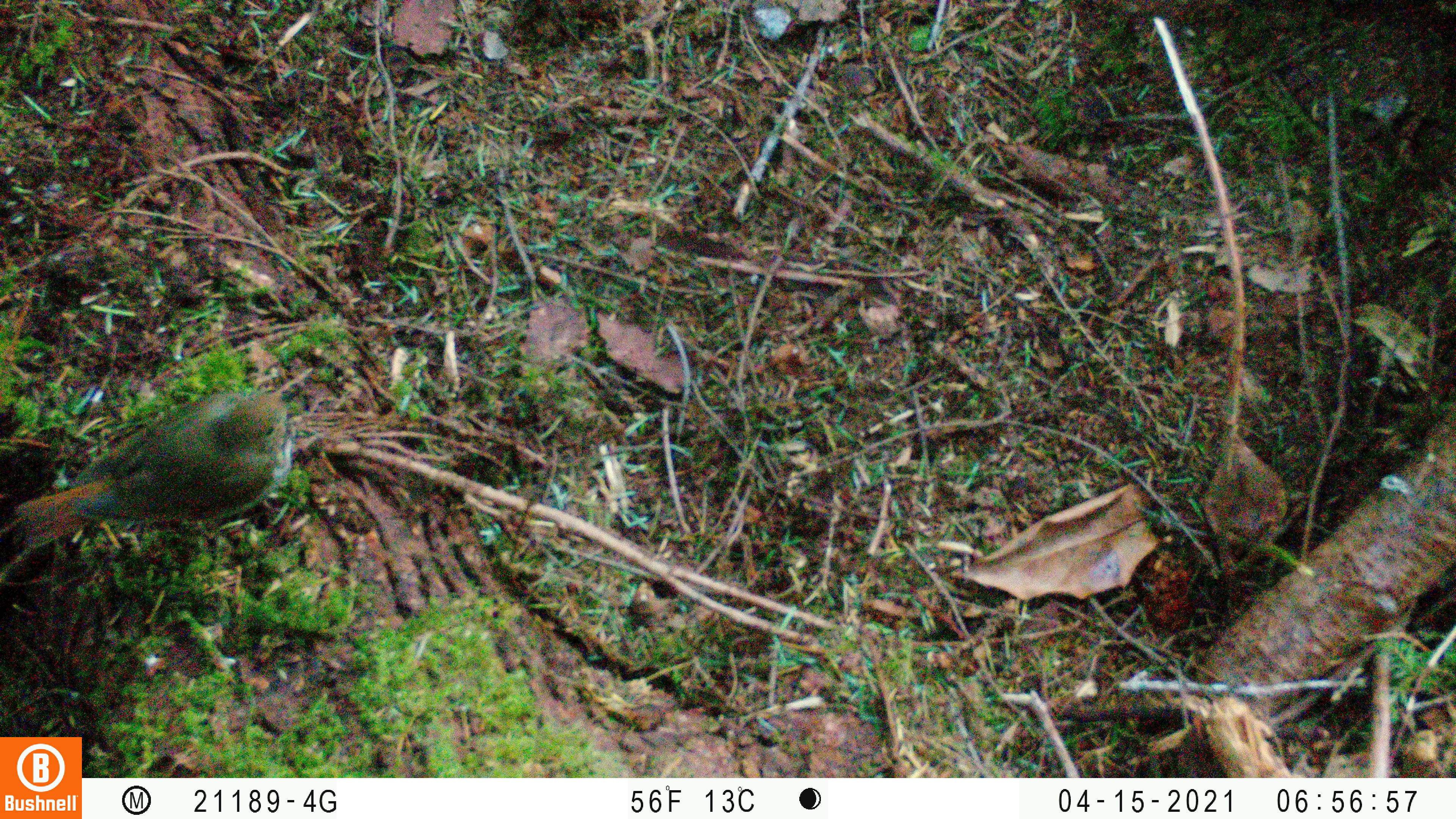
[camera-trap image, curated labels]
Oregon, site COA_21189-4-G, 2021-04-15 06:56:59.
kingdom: Animalia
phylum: Chordata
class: Aves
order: Passeriformes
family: Turdidae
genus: Catharus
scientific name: Catharus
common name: brown thrushes and nightingale-thrushes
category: catharus species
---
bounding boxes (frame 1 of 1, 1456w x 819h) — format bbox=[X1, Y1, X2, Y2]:
catharus species: bbox=[17, 375, 306, 557]